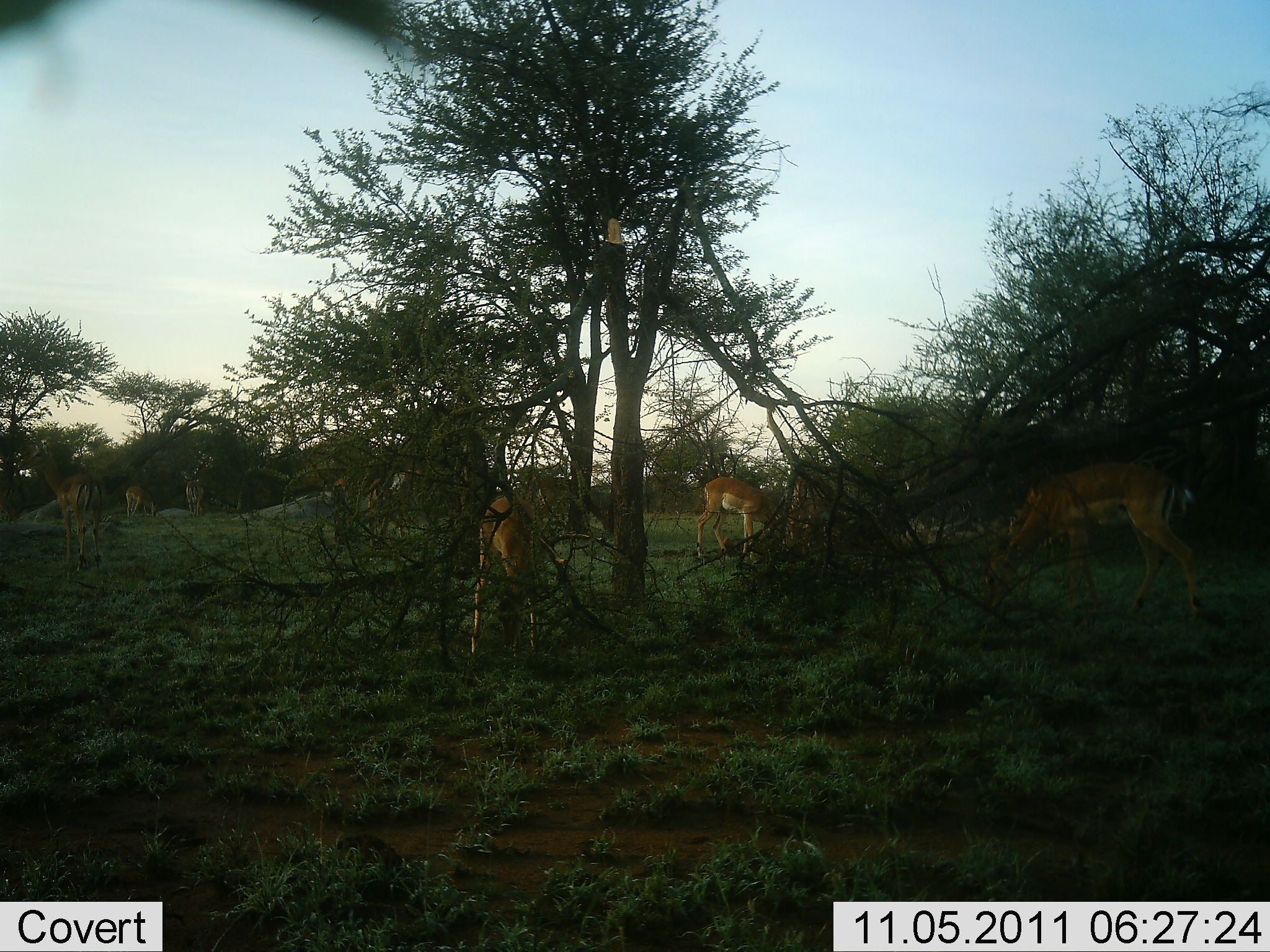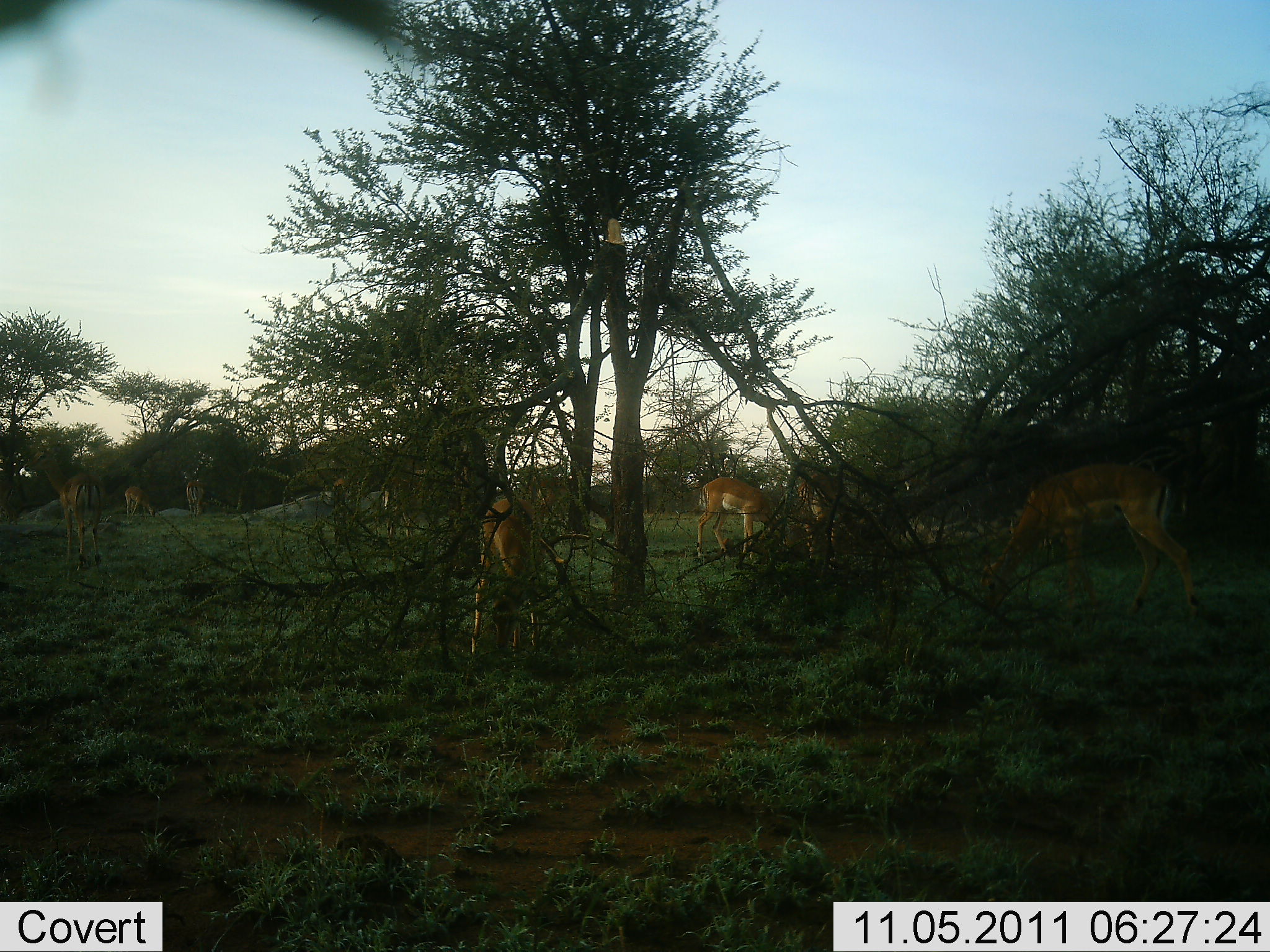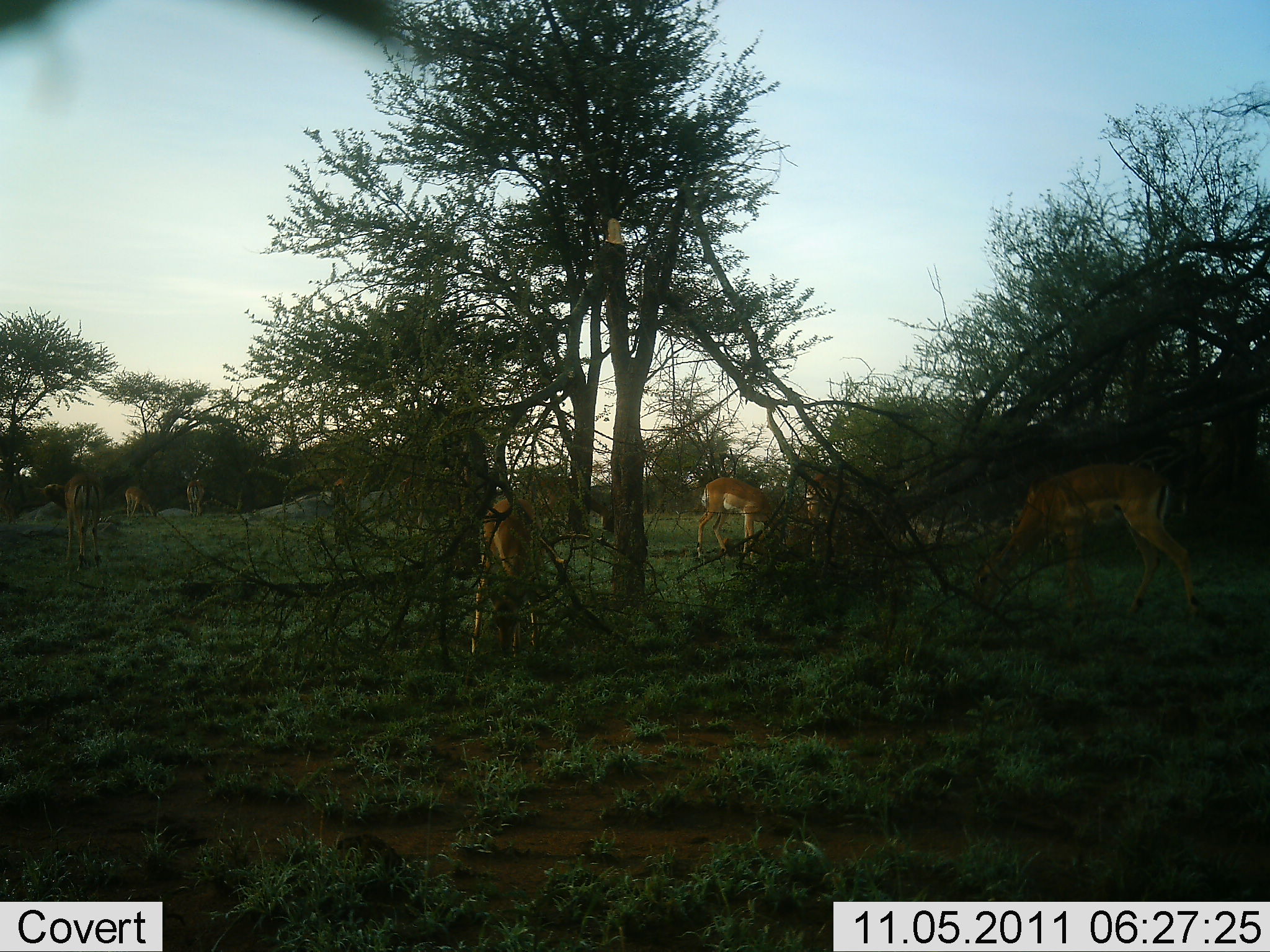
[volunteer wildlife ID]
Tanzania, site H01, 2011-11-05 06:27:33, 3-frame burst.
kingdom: Animalia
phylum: Chordata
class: Mammalia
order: Artiodactyla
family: Bovidae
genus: Aepyceros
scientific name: Aepyceros melampus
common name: impala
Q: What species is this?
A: Impala (Aepyceros melampus).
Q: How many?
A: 7.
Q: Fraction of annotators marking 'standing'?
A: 36%.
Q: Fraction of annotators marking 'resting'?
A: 0%.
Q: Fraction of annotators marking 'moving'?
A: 18%.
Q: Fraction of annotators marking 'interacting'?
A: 0%.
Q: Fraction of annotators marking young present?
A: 0%.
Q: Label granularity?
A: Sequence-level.